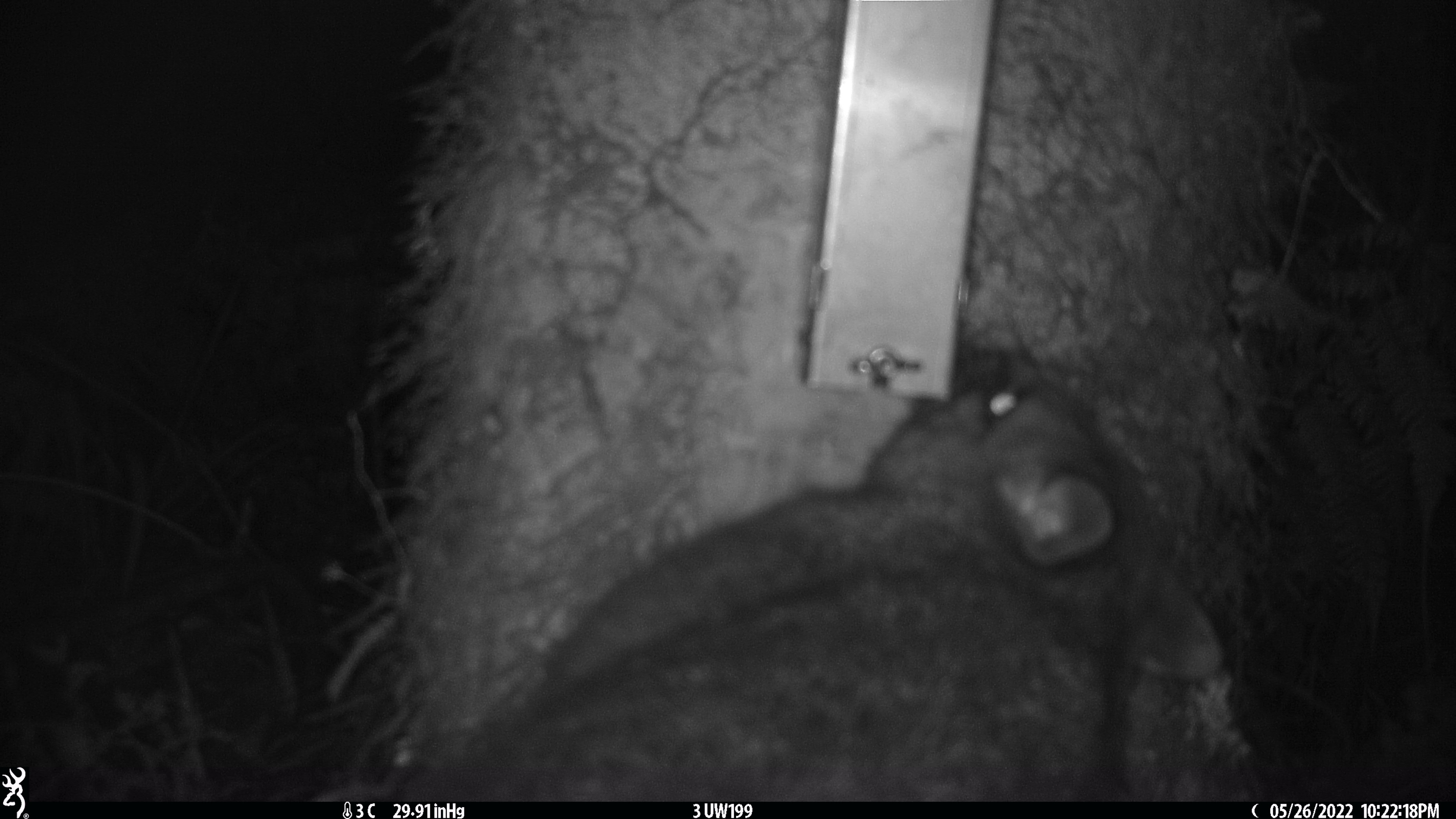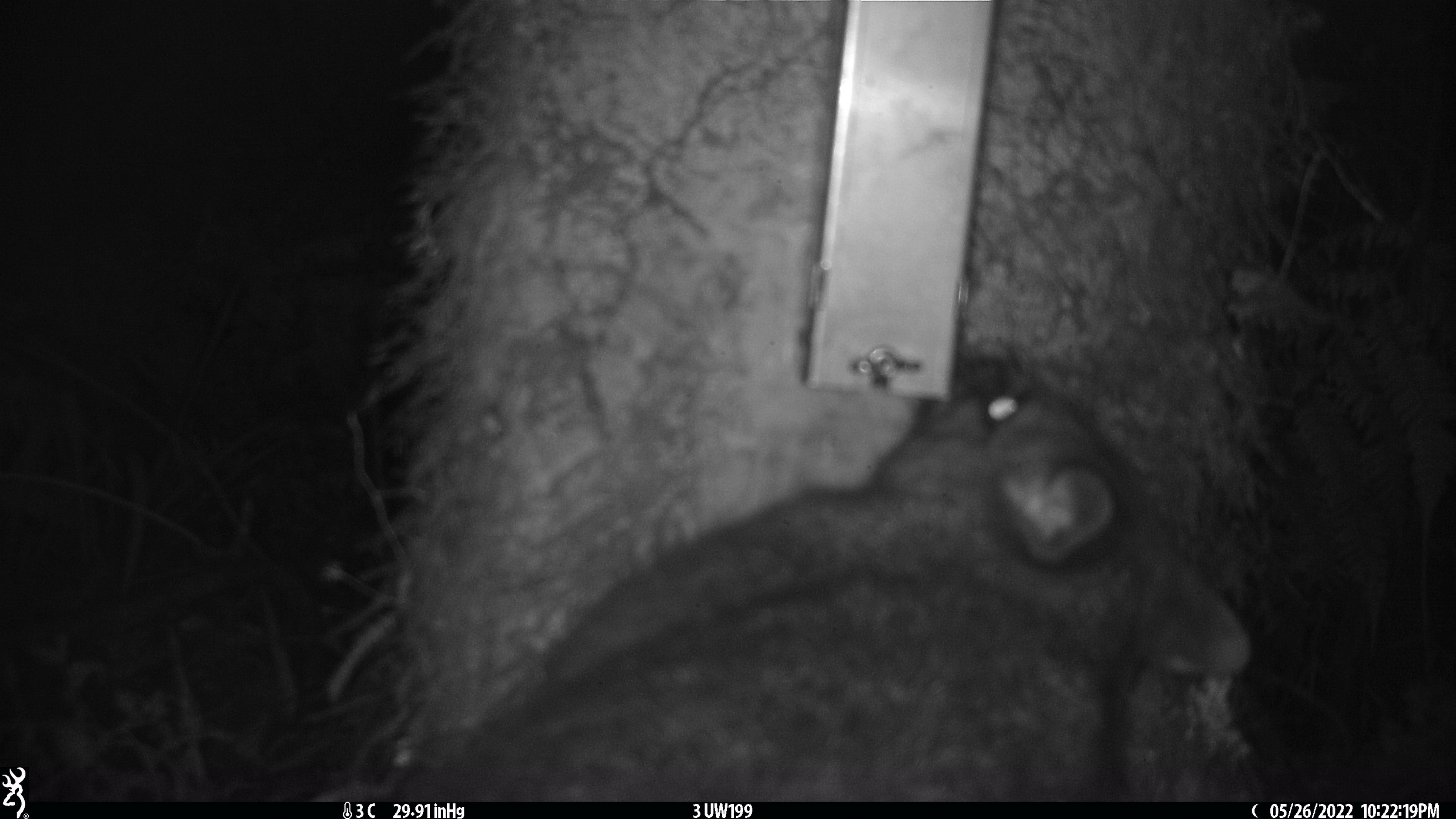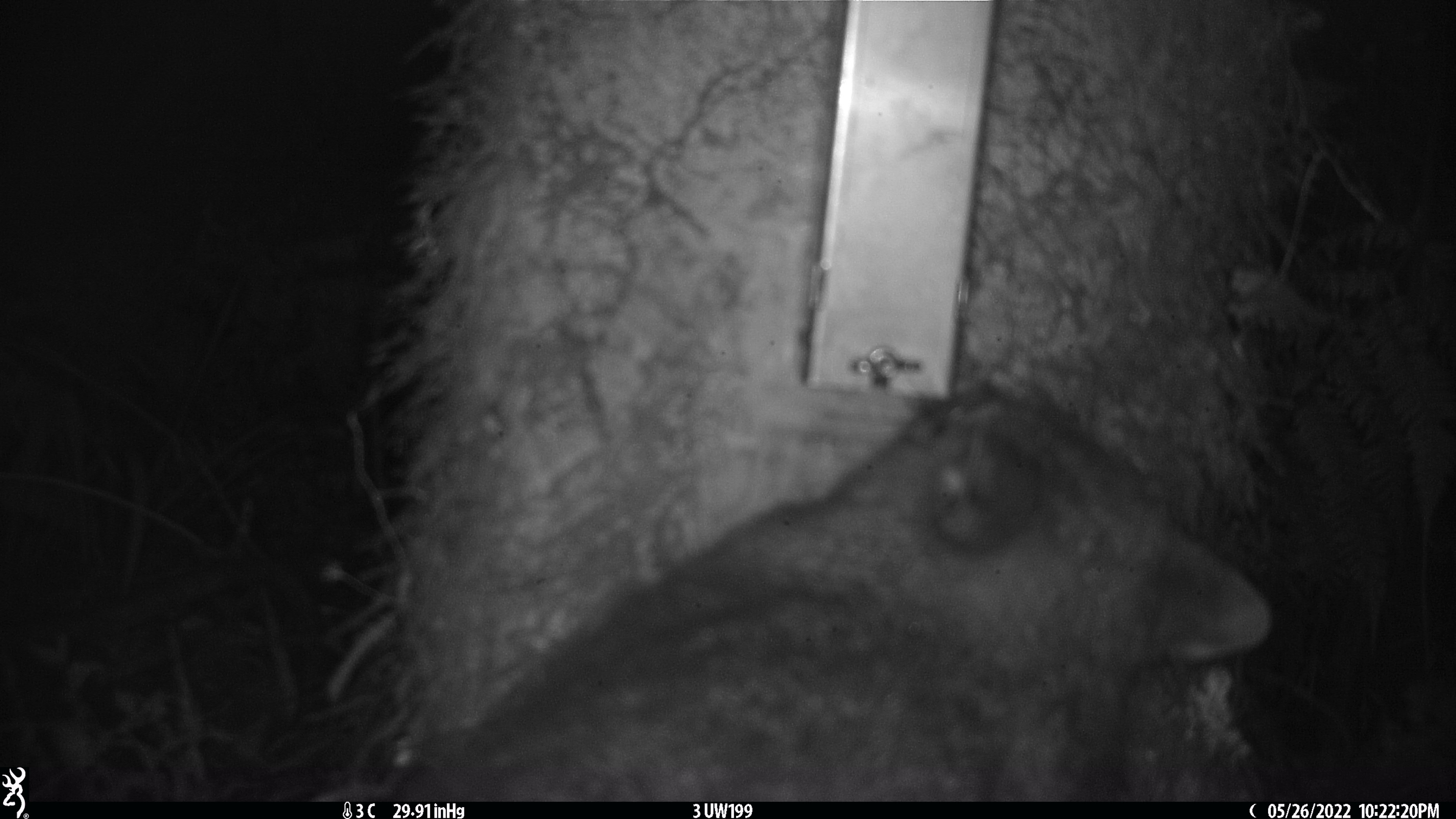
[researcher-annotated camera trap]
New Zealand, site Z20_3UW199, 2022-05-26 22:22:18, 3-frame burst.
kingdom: Animalia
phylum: Chordata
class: Mammalia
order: Diprotodontia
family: Phalangeridae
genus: Trichosurus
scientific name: Trichosurus vulpecula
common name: common brushtail possum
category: possum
Possum (common brushtail possum) (Trichosurus vulpecula).